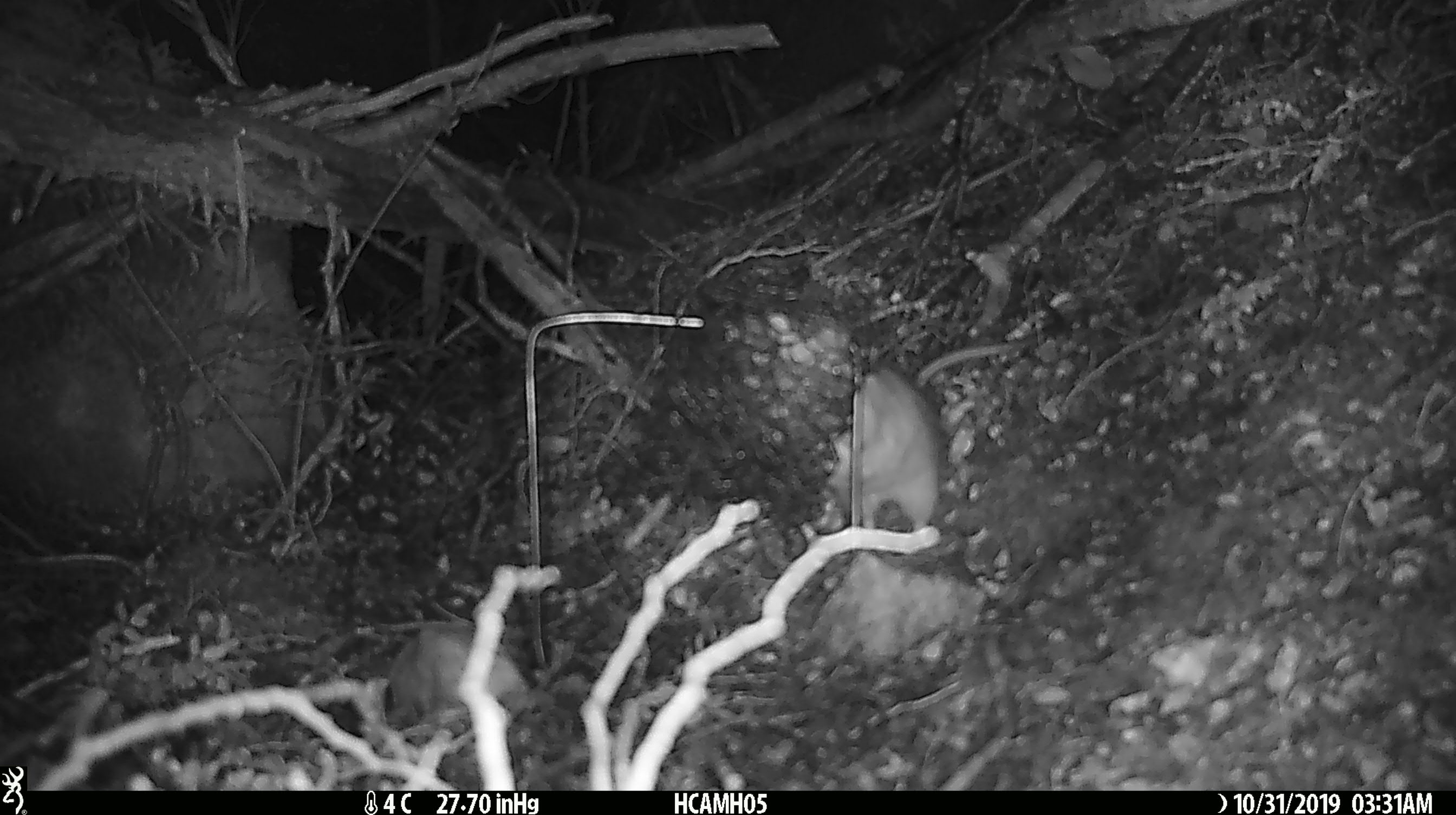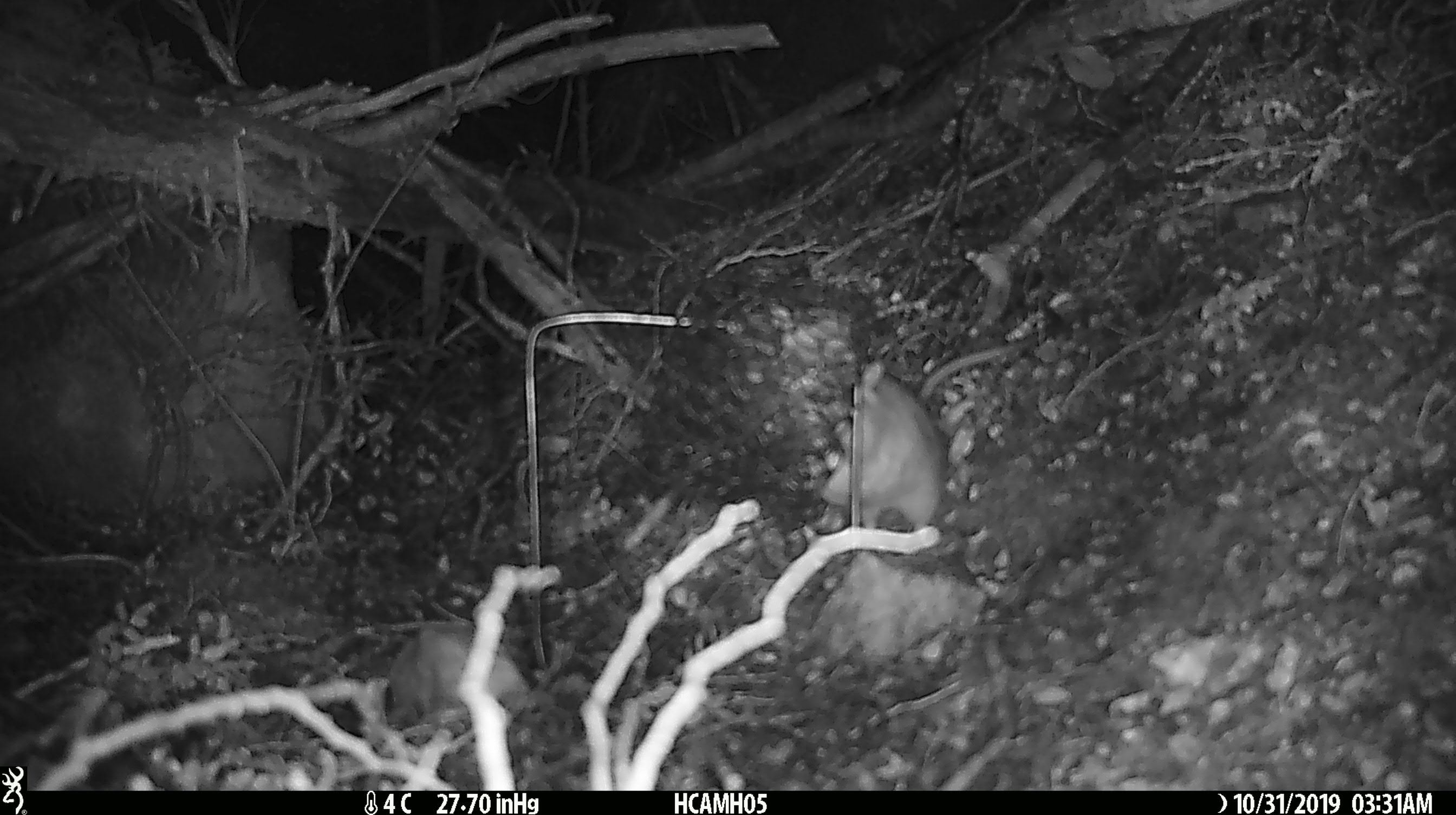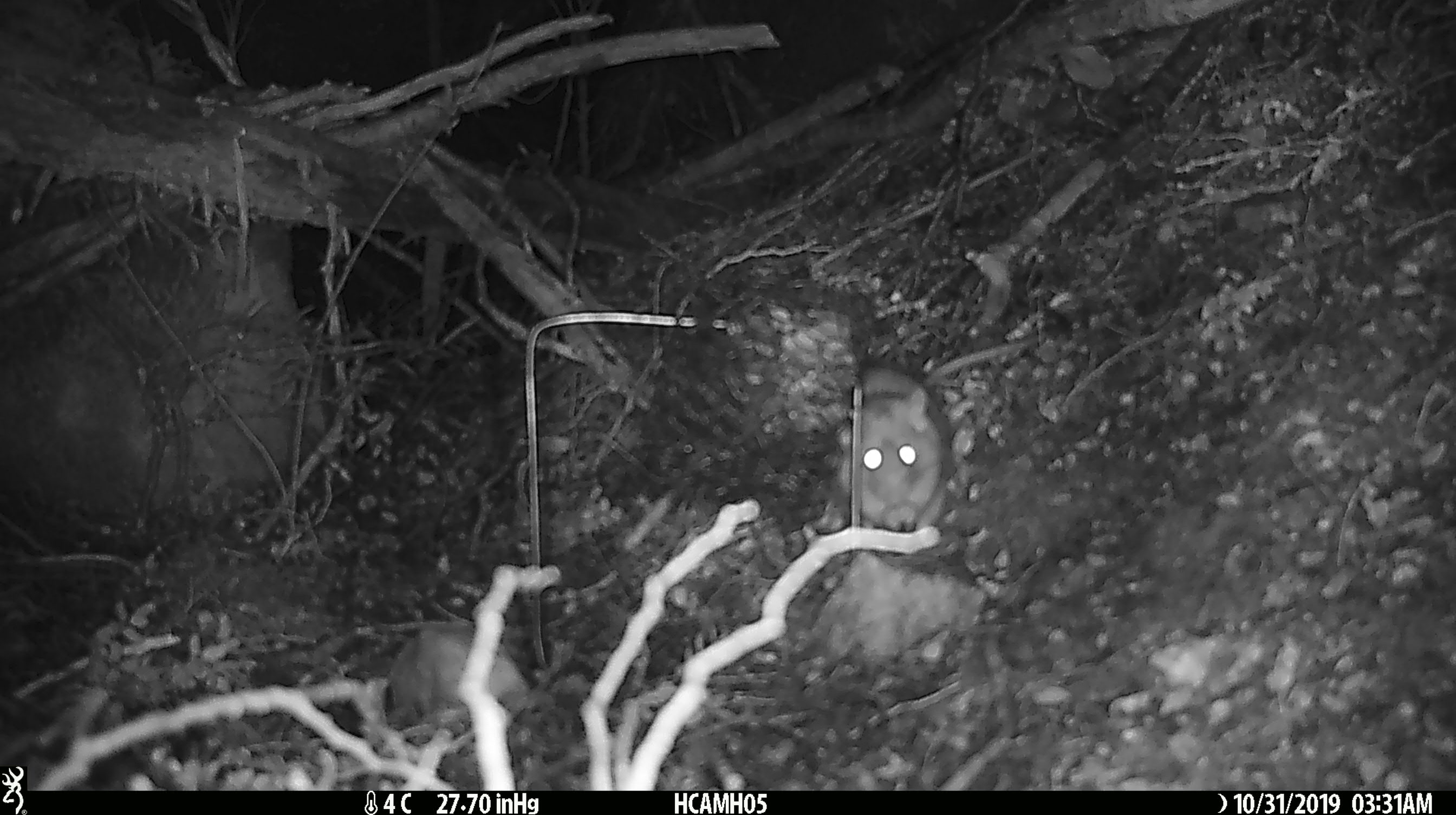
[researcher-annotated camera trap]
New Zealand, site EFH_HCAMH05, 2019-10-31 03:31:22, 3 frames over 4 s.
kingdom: Animalia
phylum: Chordata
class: Mammalia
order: Rodentia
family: Muridae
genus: Rattus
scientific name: Rattus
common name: rat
Rat (Rattus).